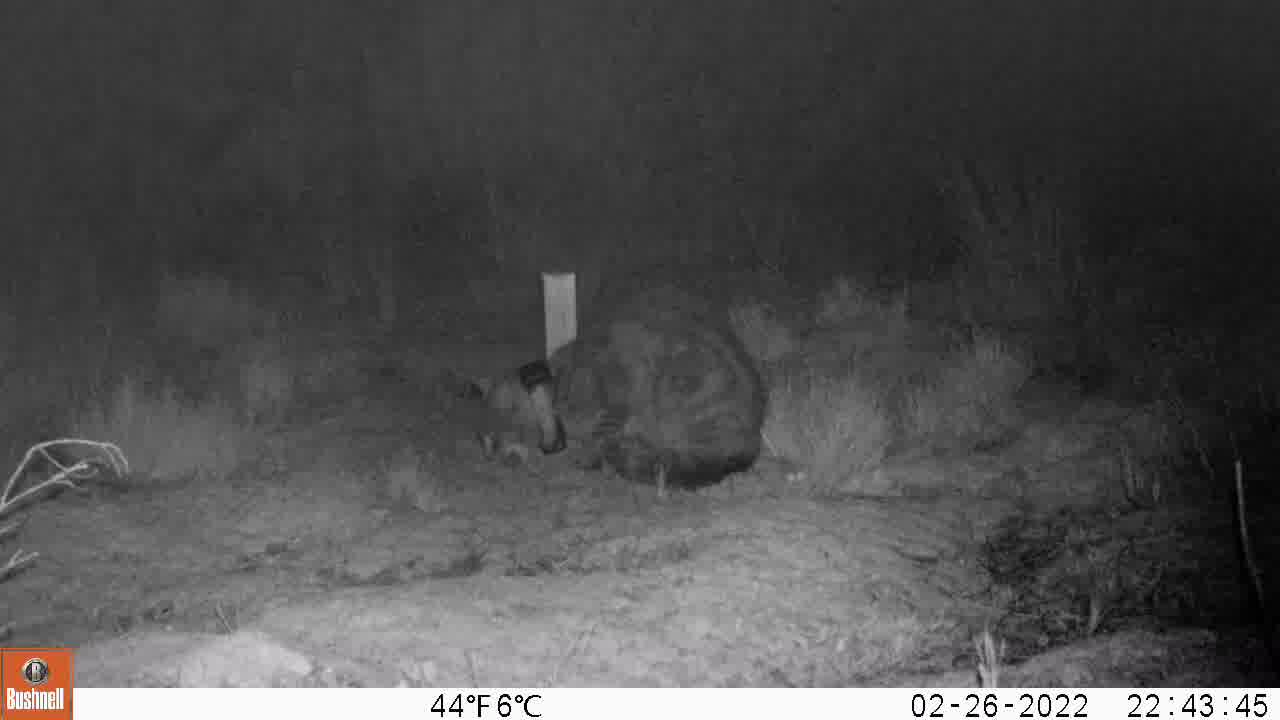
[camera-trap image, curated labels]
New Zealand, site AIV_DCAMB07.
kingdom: Animalia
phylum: Chordata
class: Mammalia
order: Carnivora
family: Felidae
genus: Felis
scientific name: Felis catus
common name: domestic cat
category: cat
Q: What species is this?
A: Cat (domestic cat) (Felis catus).